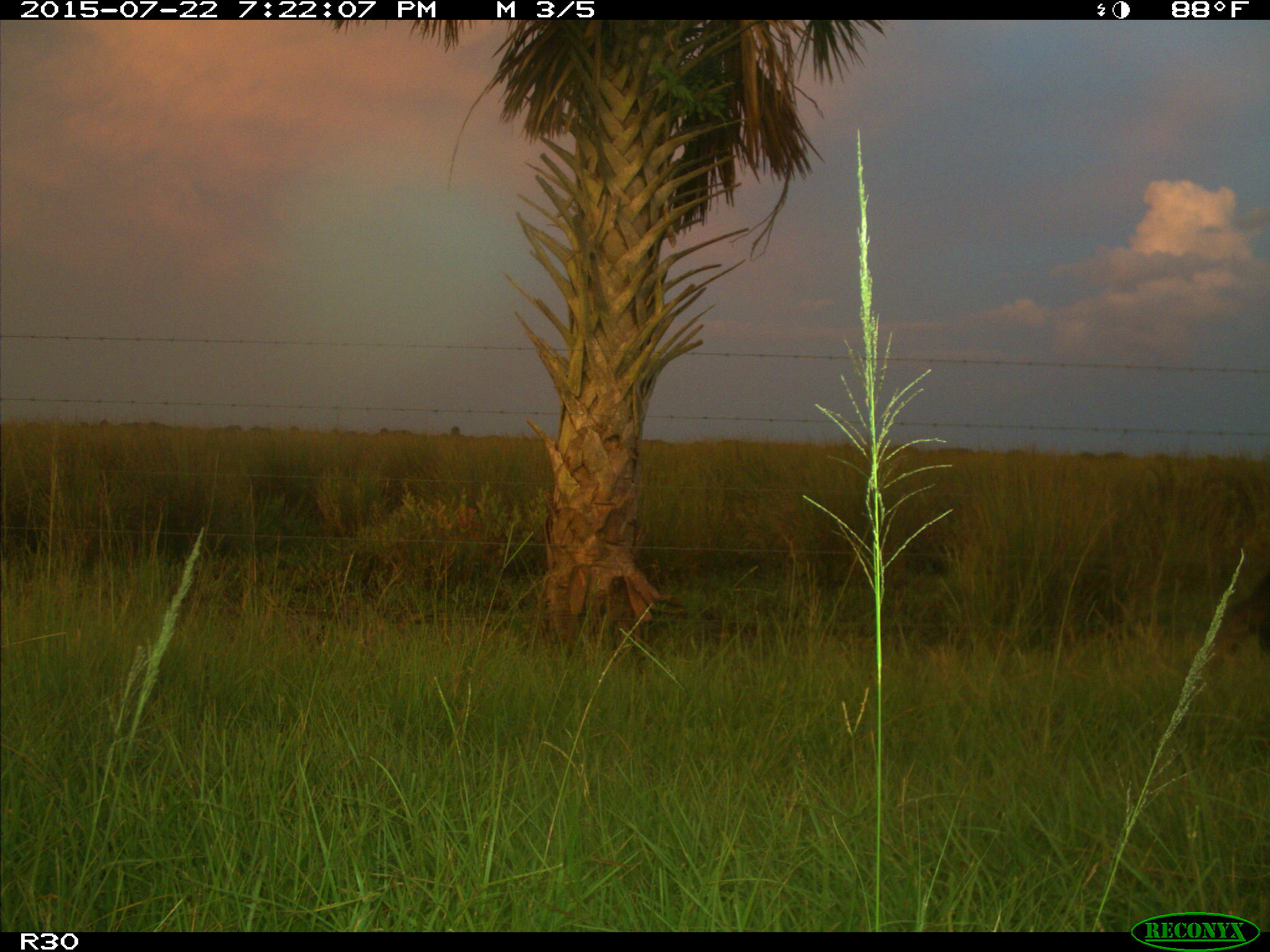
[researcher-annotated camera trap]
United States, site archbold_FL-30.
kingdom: Animalia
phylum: Chordata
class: Mammalia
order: Artiodactyla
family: Bovidae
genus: Bos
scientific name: Bos taurus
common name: domestic cow